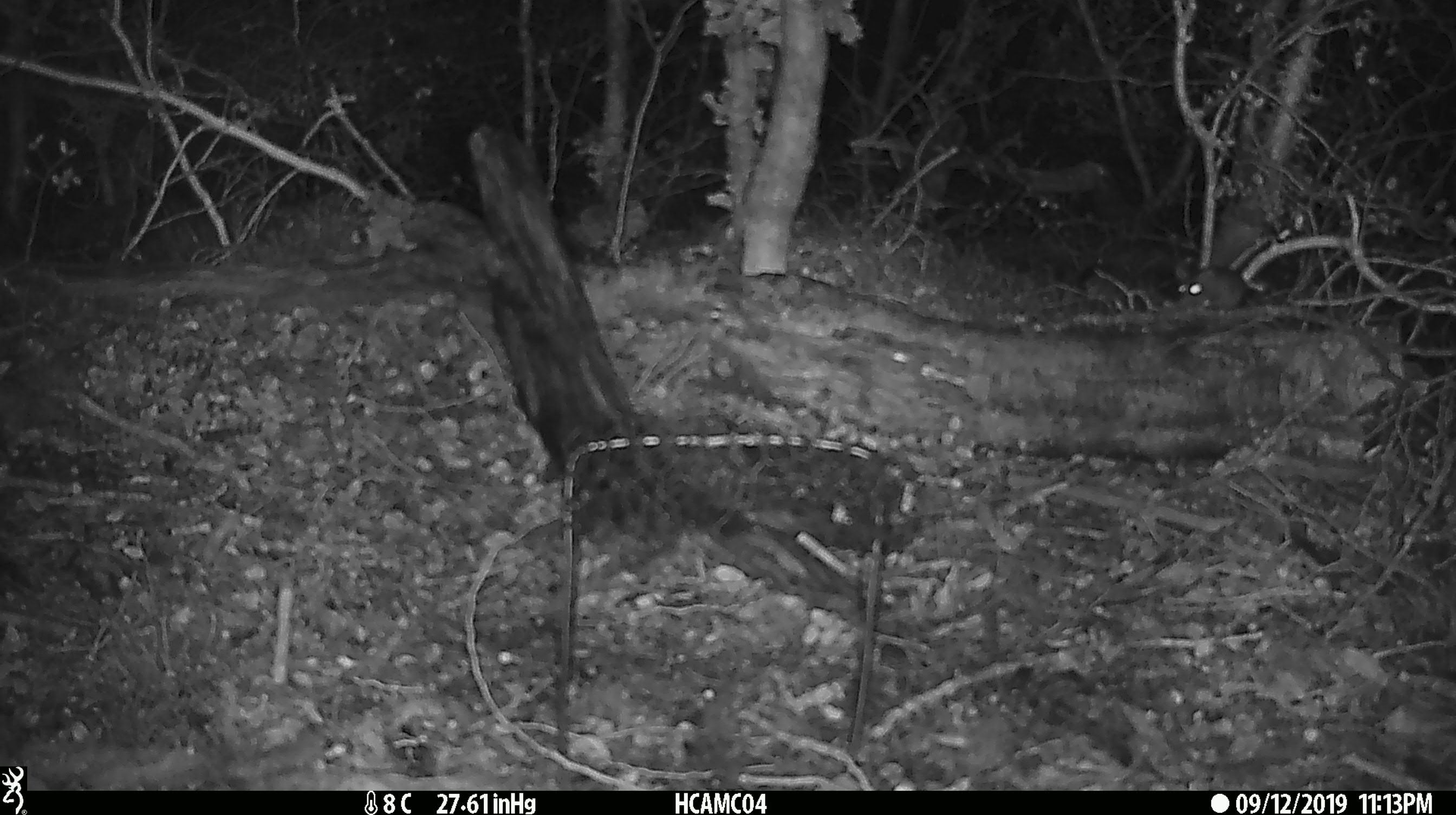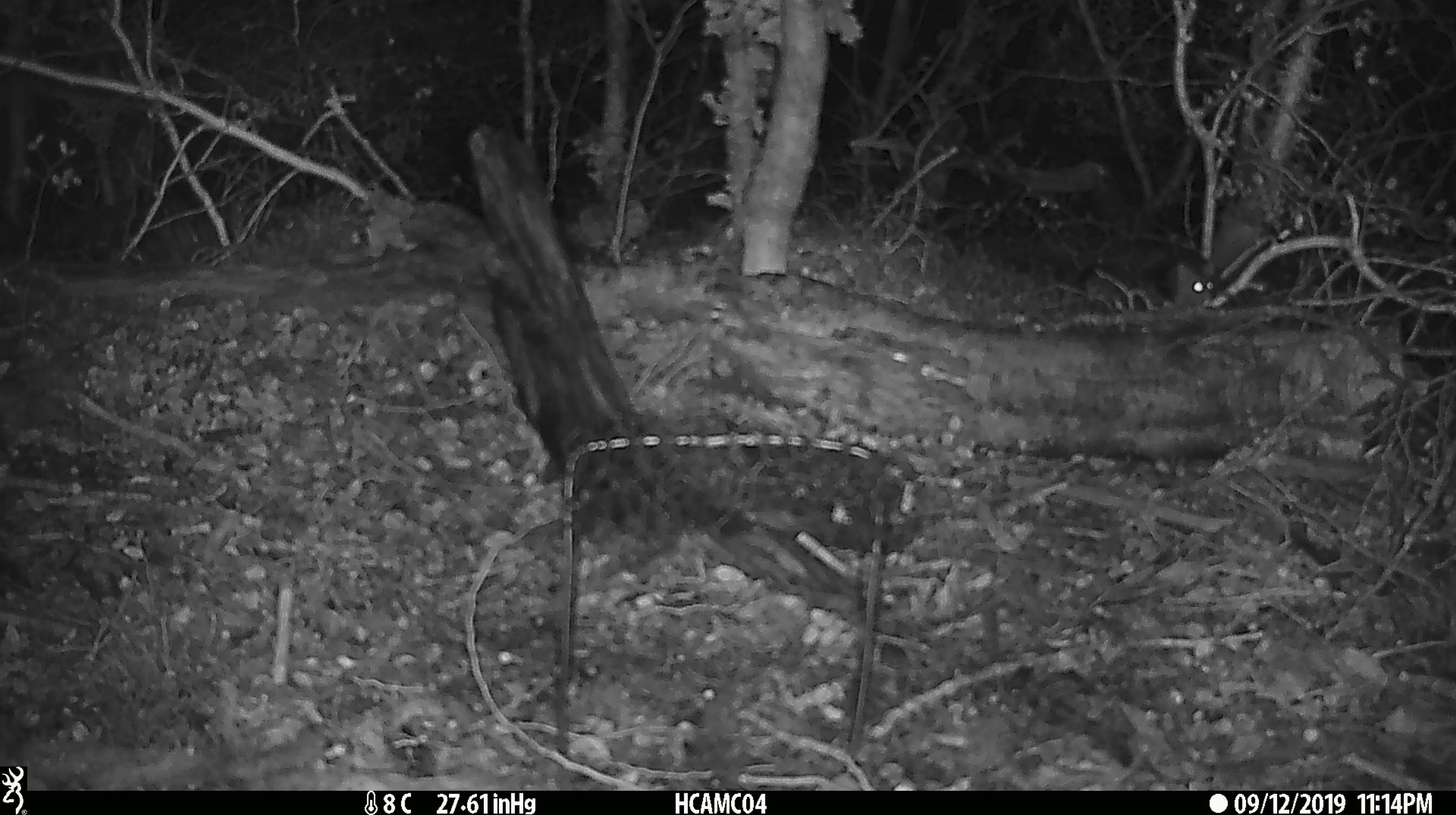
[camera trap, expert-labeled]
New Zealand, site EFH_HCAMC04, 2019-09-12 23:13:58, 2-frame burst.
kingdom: Animalia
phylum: Chordata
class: Mammalia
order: Rodentia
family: Muridae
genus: Mus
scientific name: Mus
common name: mouse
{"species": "mouse (Mus)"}